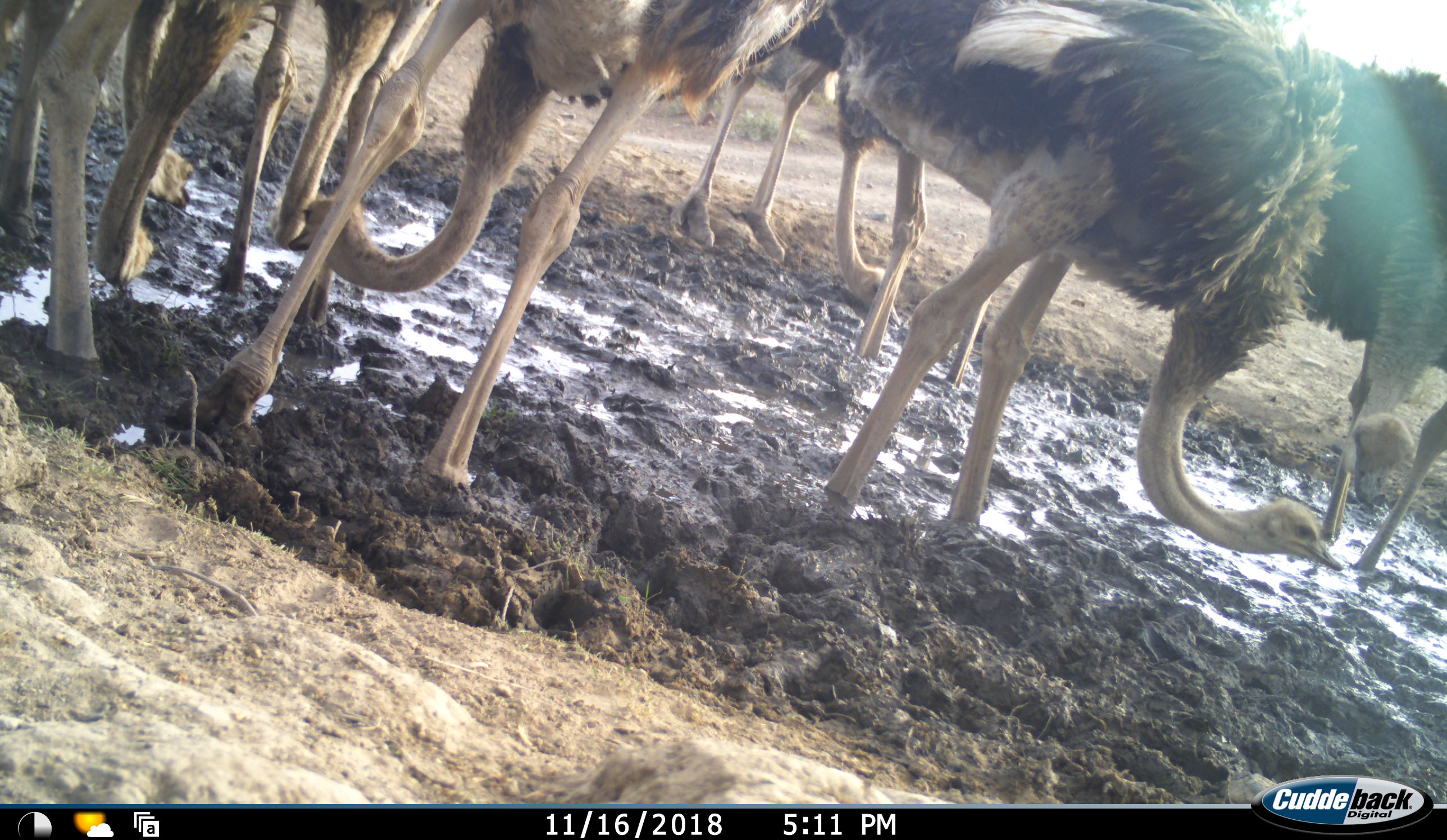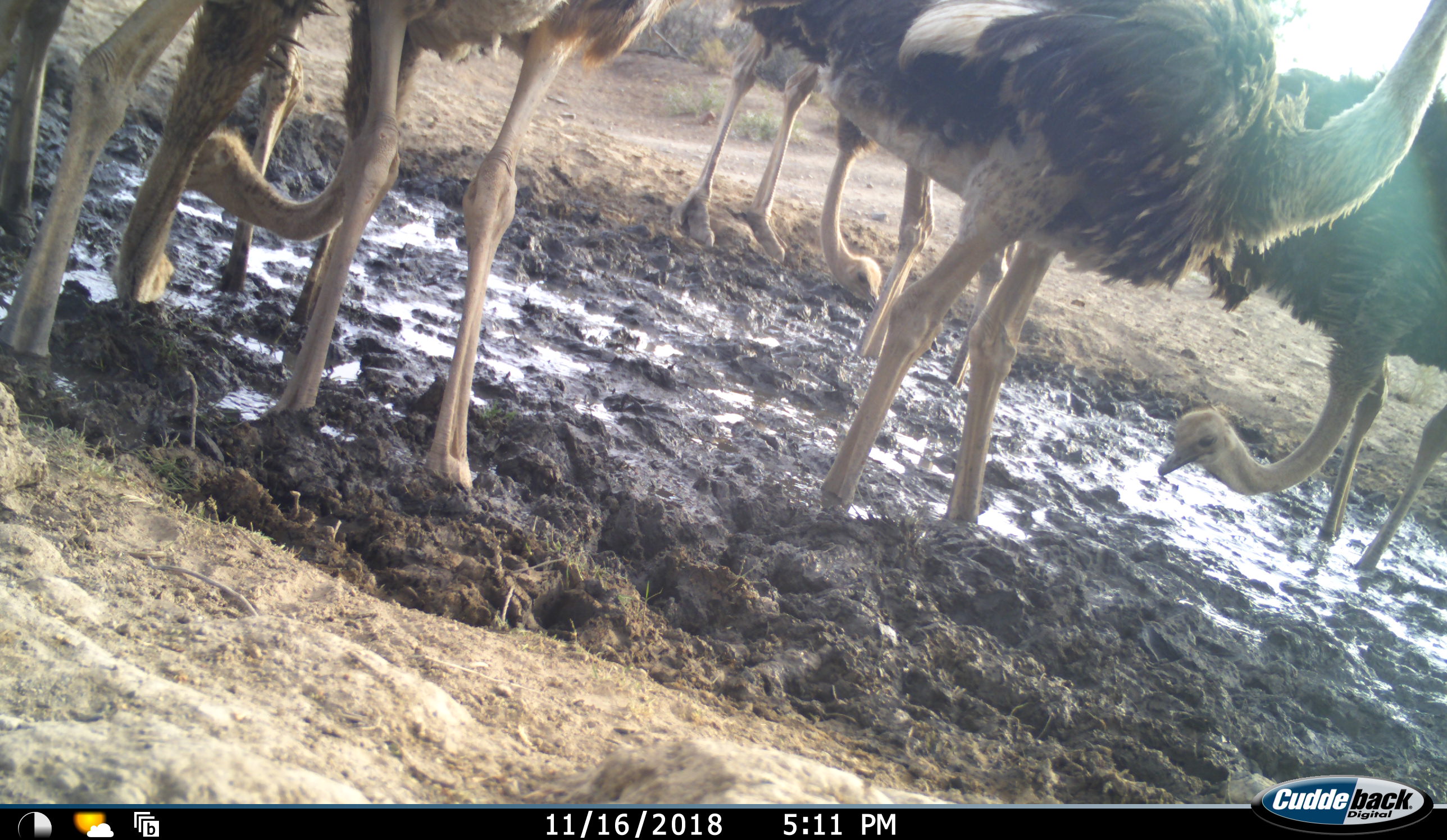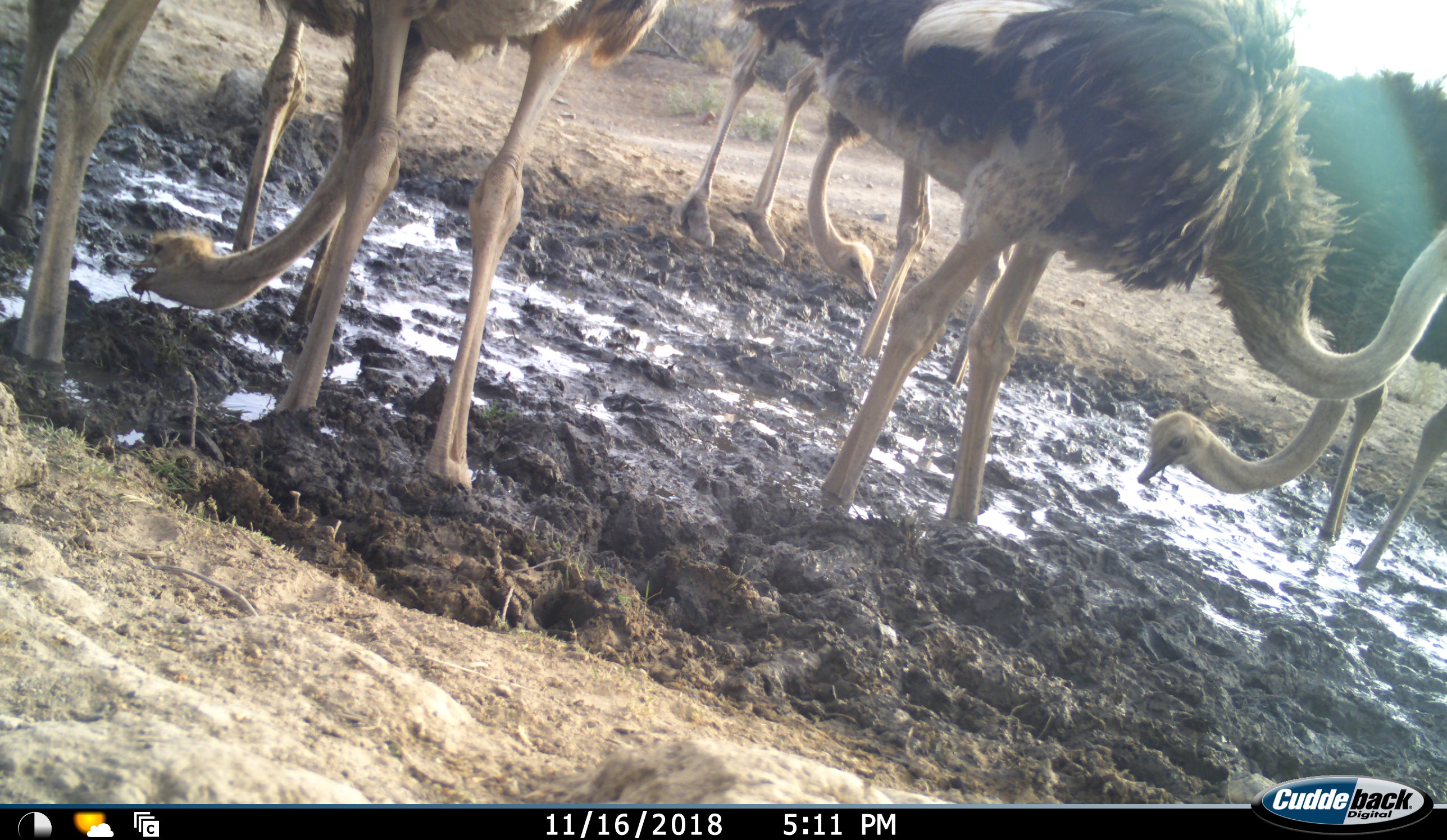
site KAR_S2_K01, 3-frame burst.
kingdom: Animalia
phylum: Chordata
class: Aves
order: Struthioniformes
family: Struthionidae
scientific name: Struthionidae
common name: ostrich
Ostrich (Struthionidae), count 8. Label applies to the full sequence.